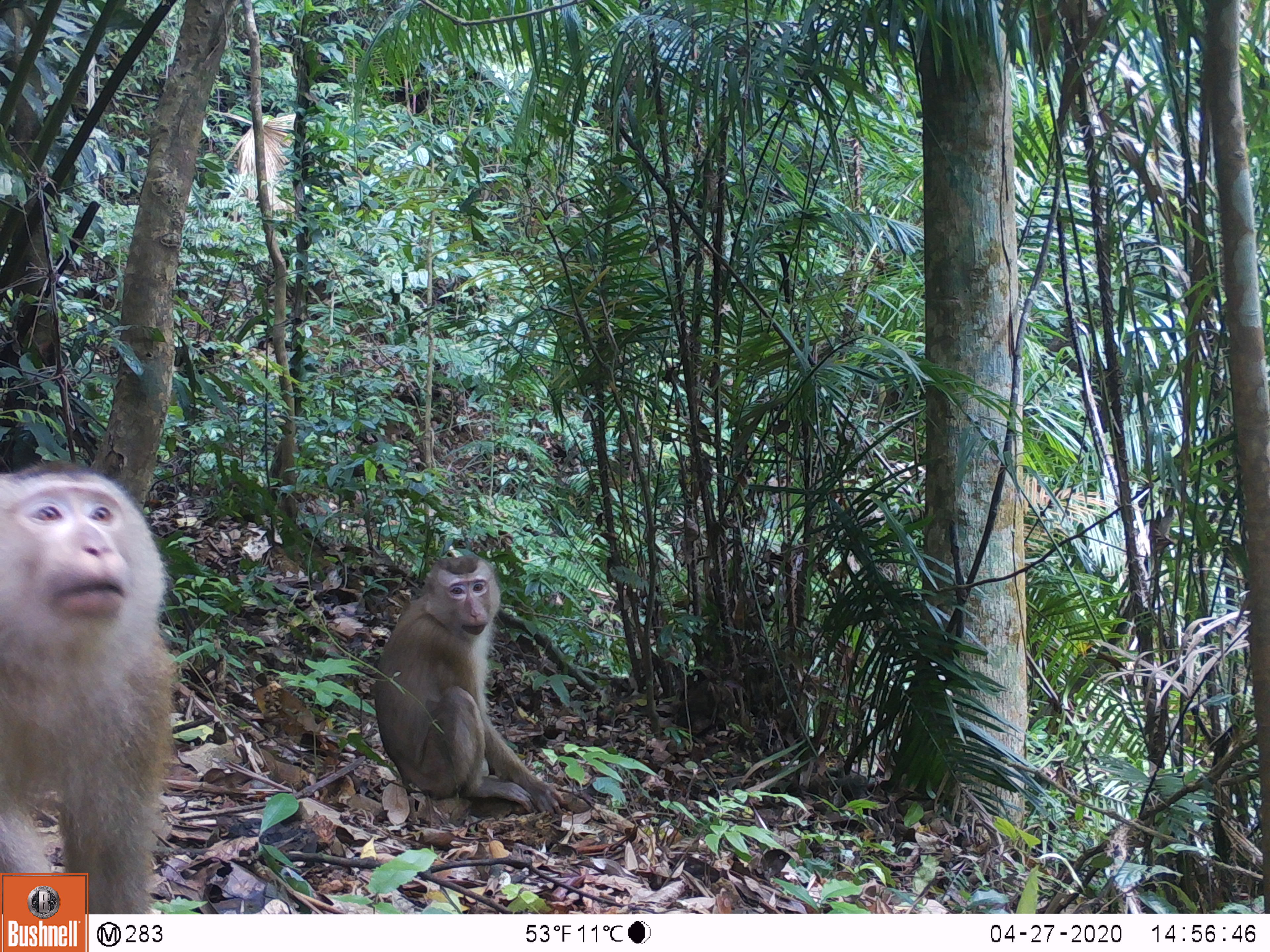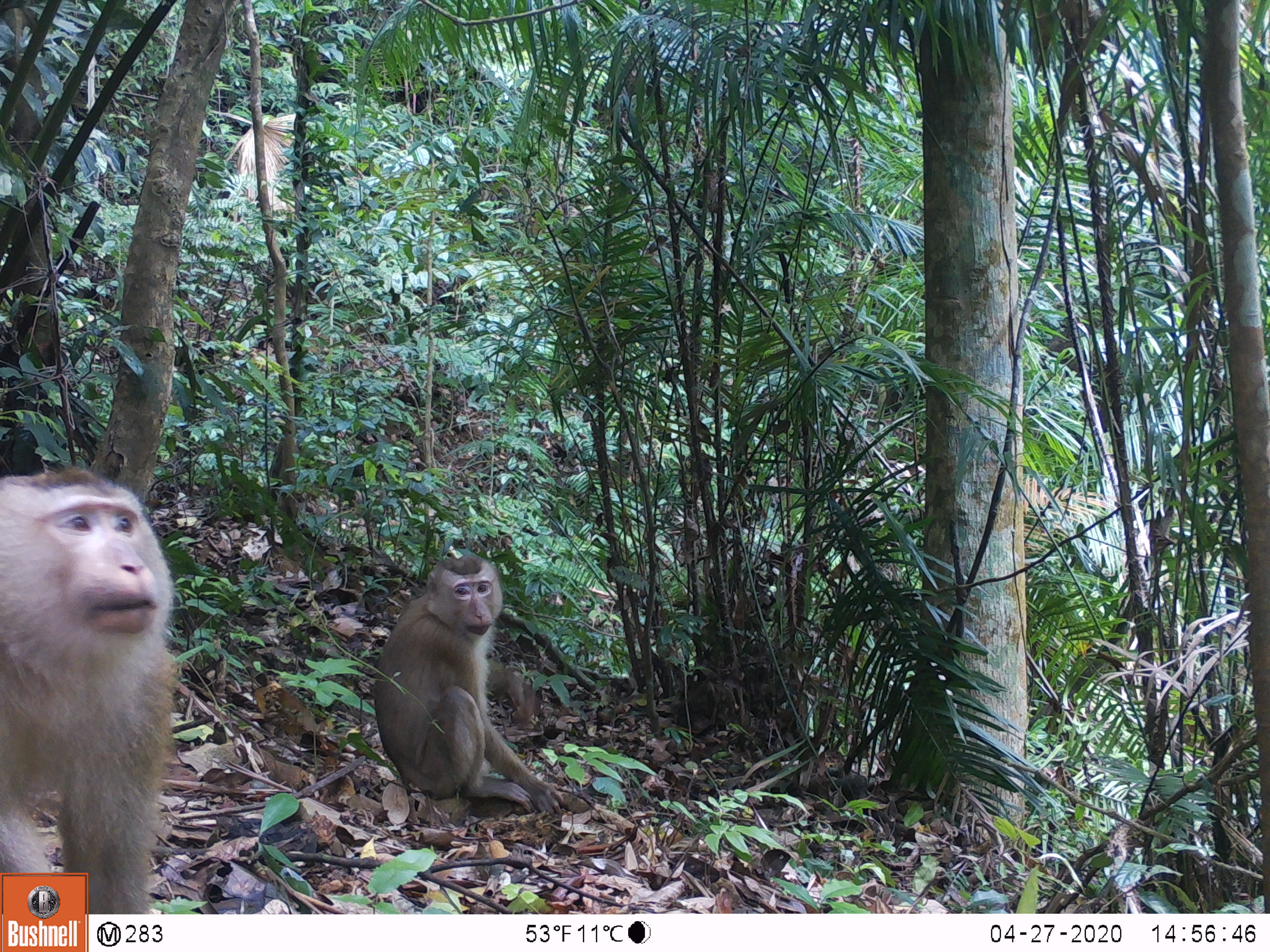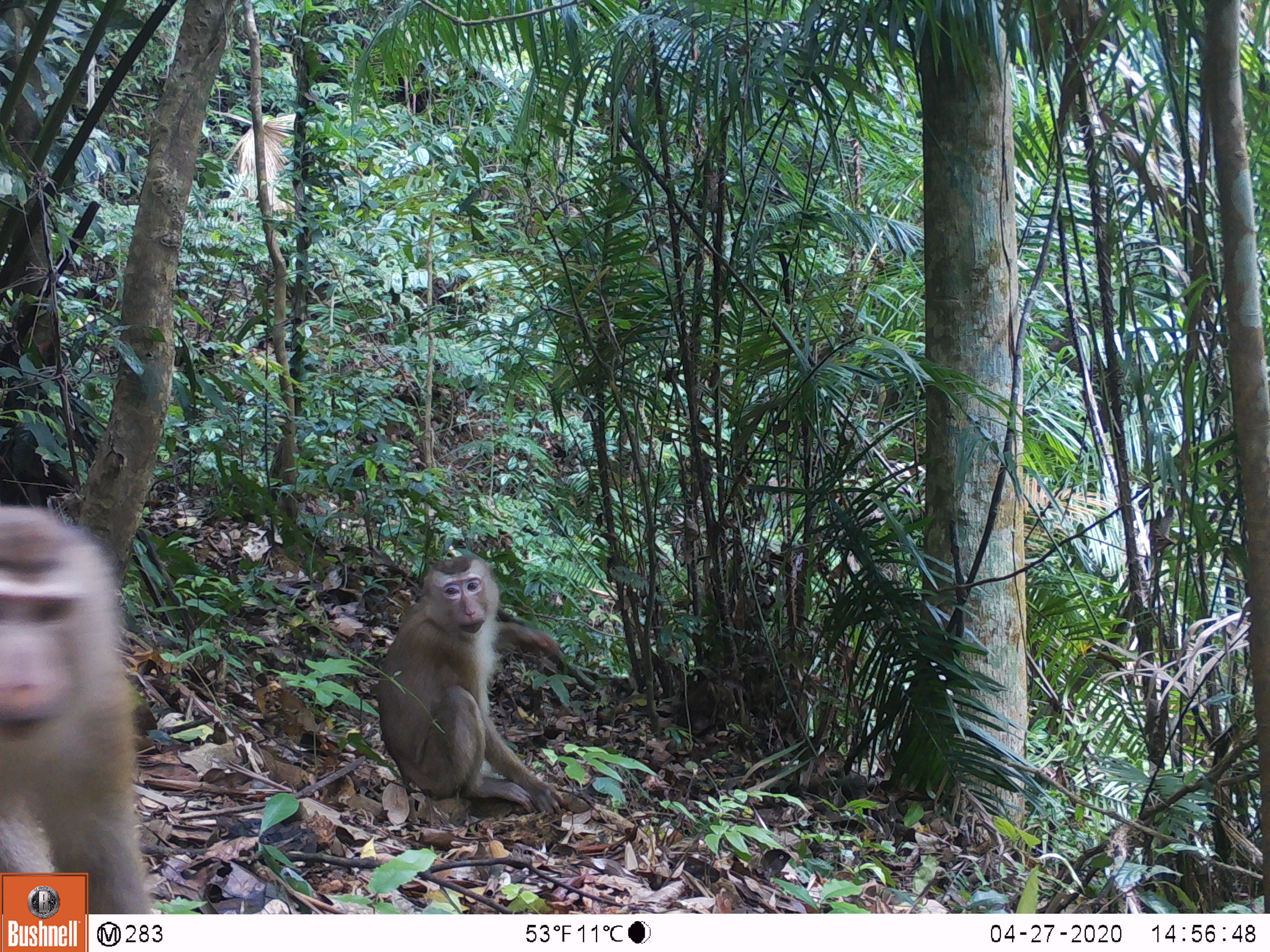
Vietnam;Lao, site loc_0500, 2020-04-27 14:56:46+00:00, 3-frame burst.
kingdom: Animalia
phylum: Chordata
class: Mammalia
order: Primates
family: Cercopithecidae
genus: Macaca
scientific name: Macaca nemestrina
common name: pig-tailed macaque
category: pig tailed macaque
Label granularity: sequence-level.